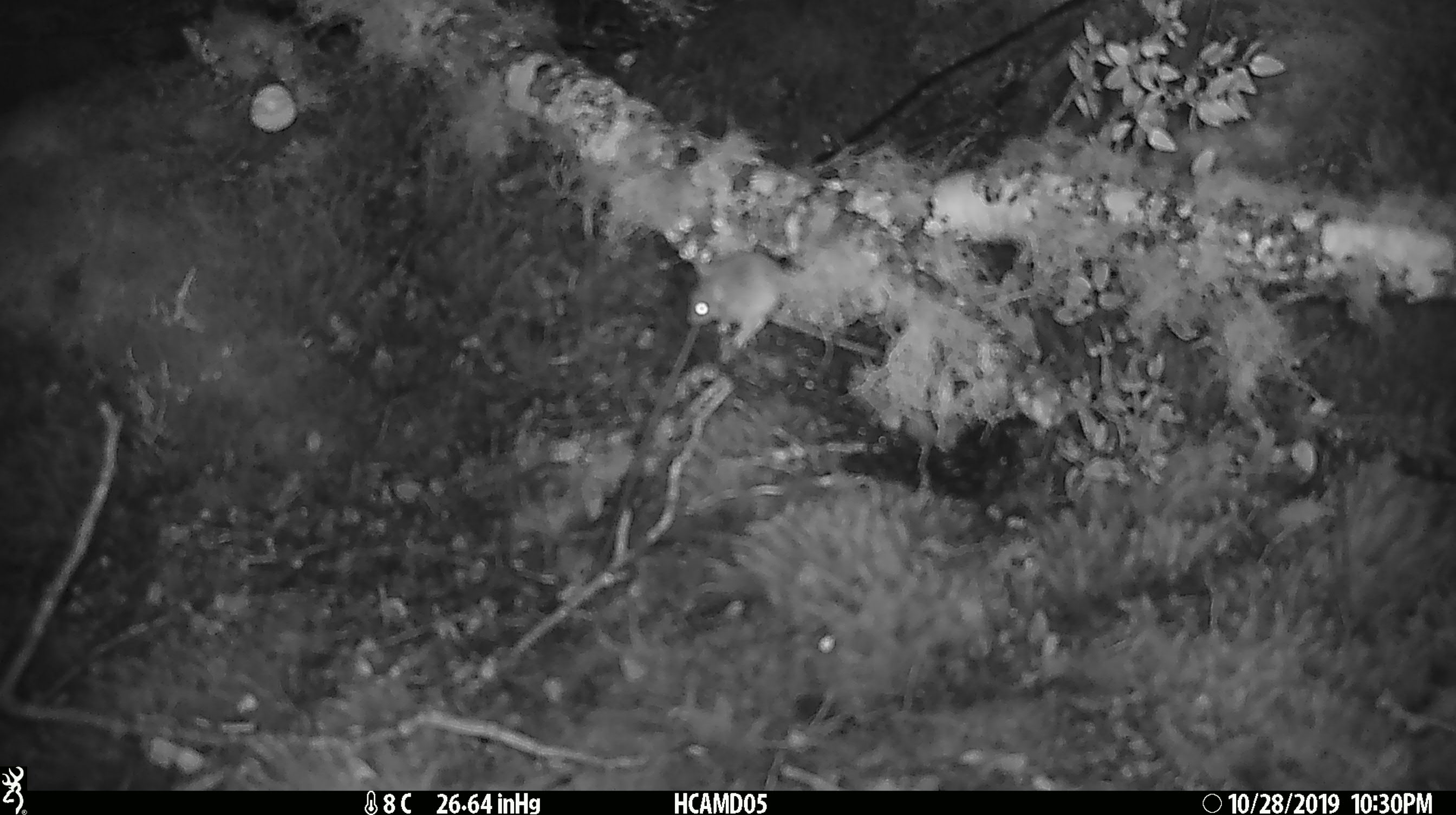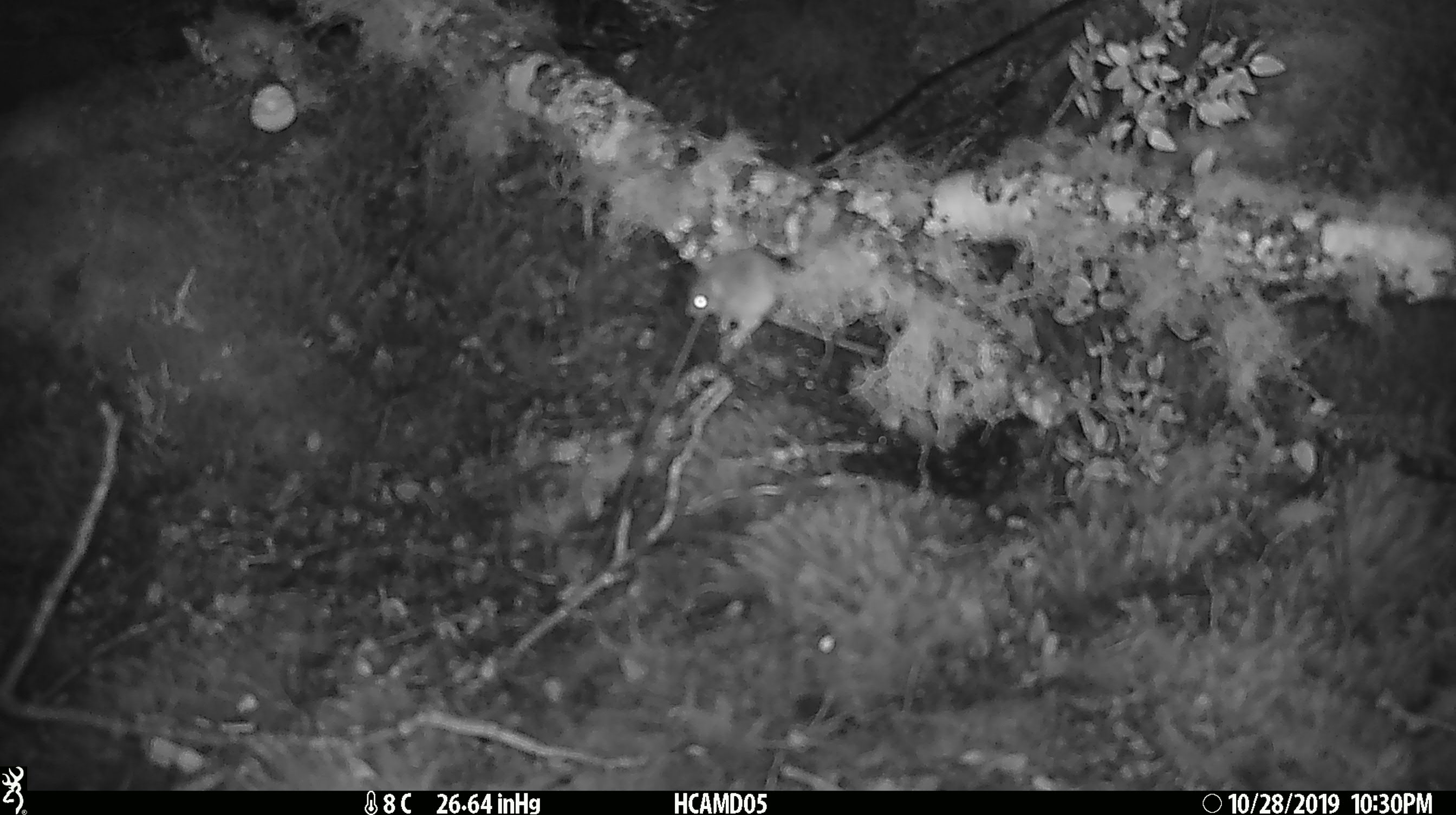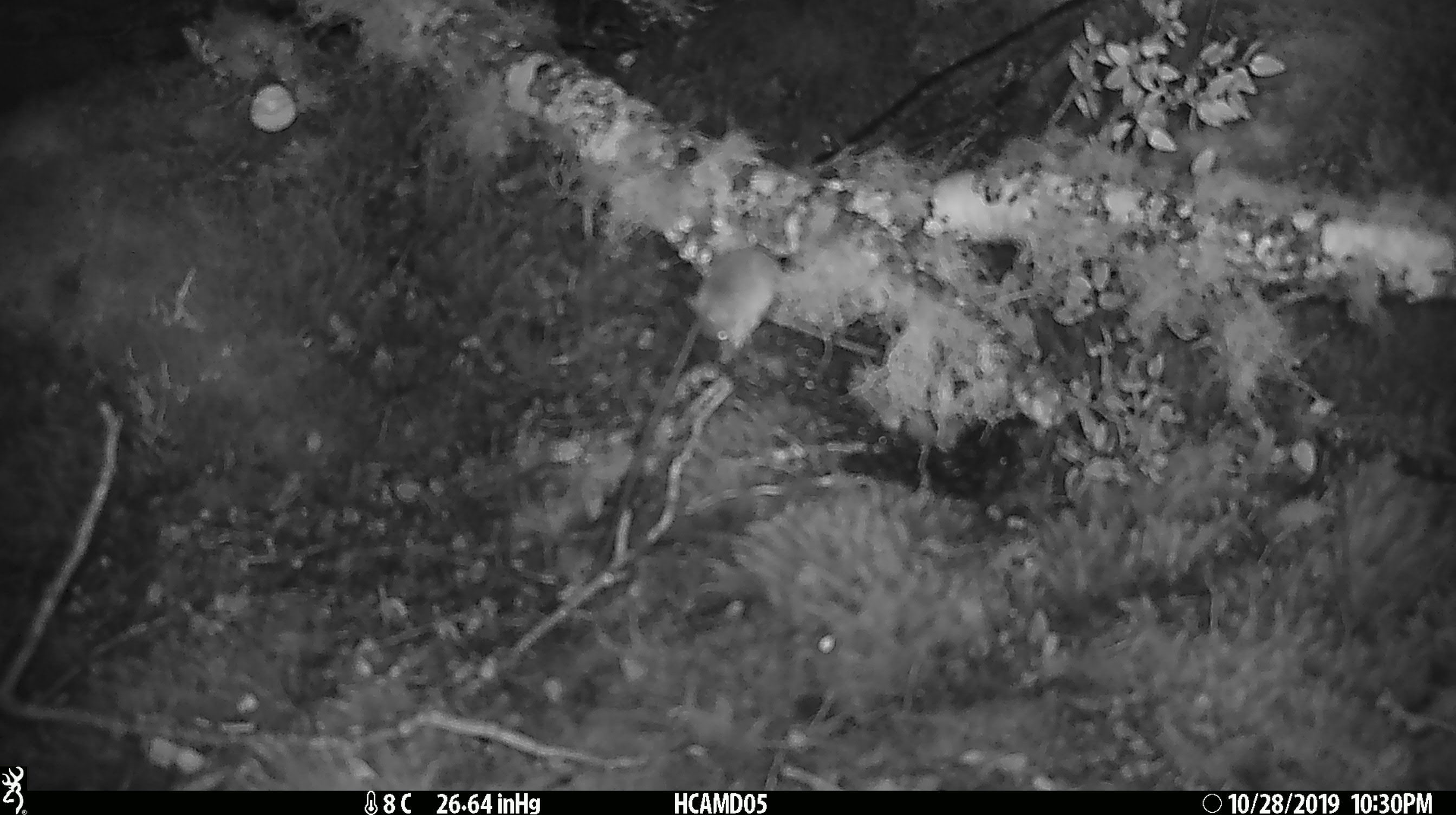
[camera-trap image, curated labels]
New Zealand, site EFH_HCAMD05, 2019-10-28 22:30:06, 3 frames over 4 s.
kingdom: Animalia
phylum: Chordata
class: Mammalia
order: Rodentia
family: Muridae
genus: Mus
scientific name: Mus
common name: mouse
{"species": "mouse (Mus)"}